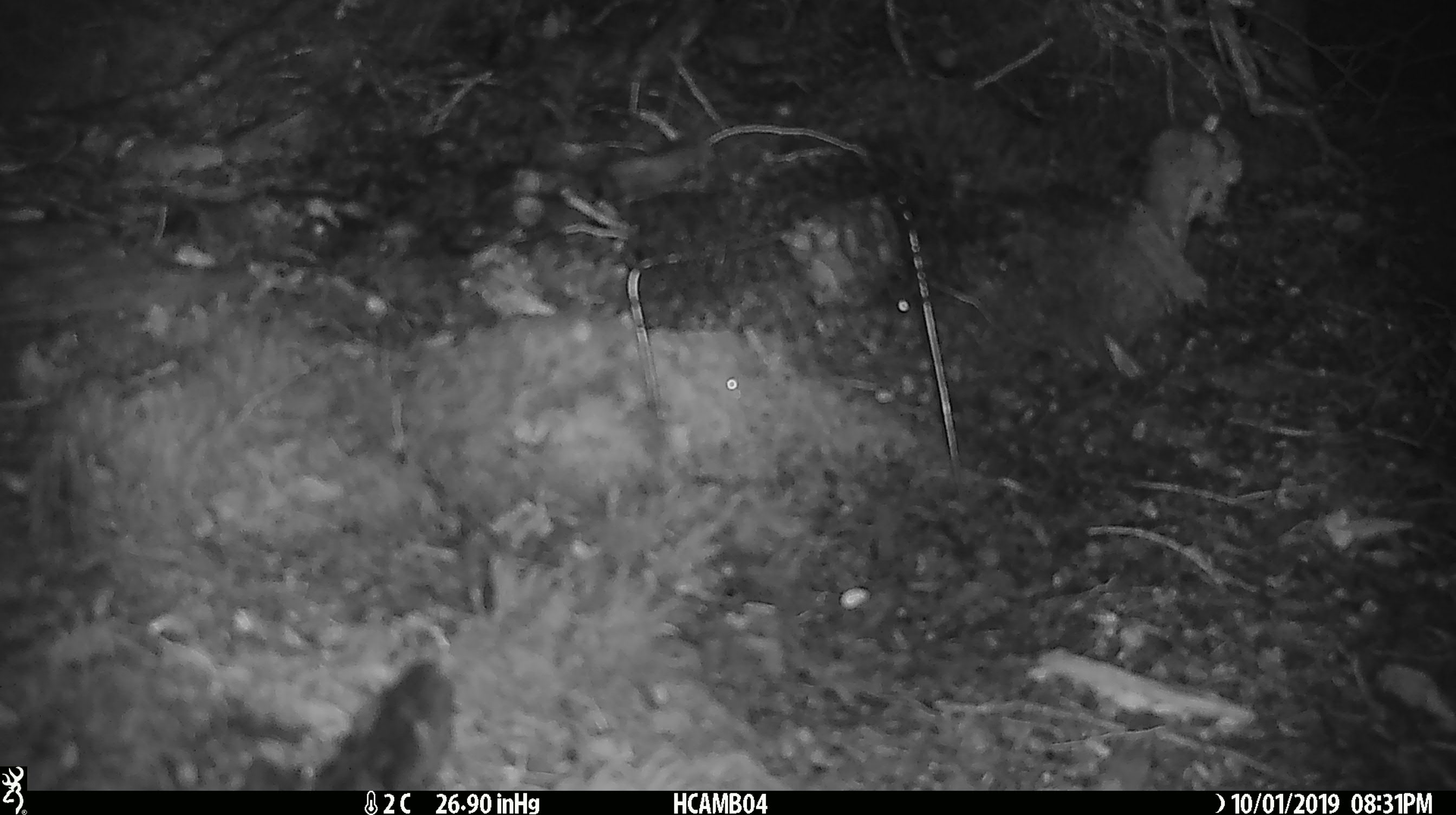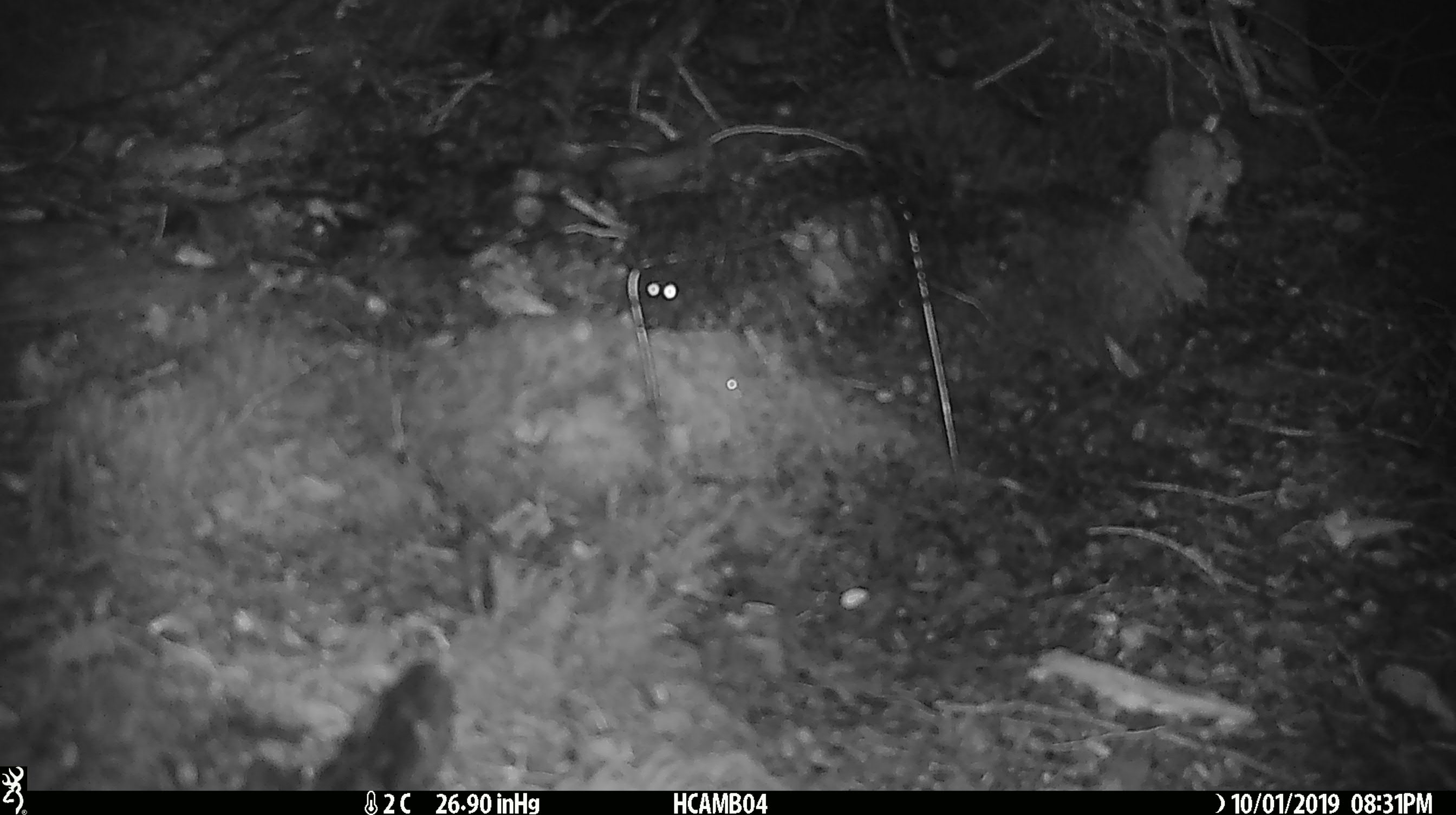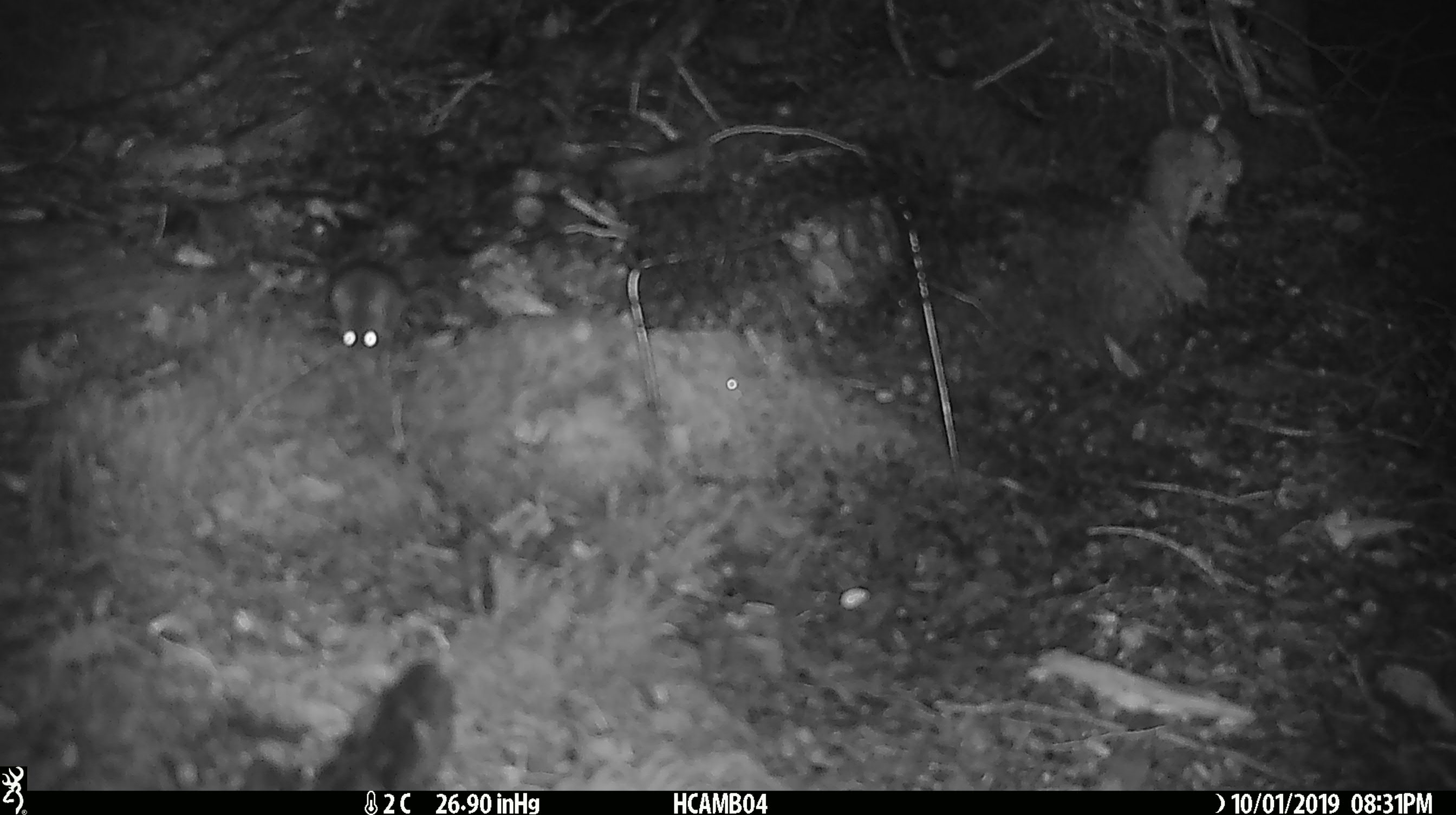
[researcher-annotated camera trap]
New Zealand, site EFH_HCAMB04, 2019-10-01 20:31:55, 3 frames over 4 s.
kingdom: Animalia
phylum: Chordata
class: Mammalia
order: Rodentia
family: Muridae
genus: Mus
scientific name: Mus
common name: mouse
Mouse (Mus).